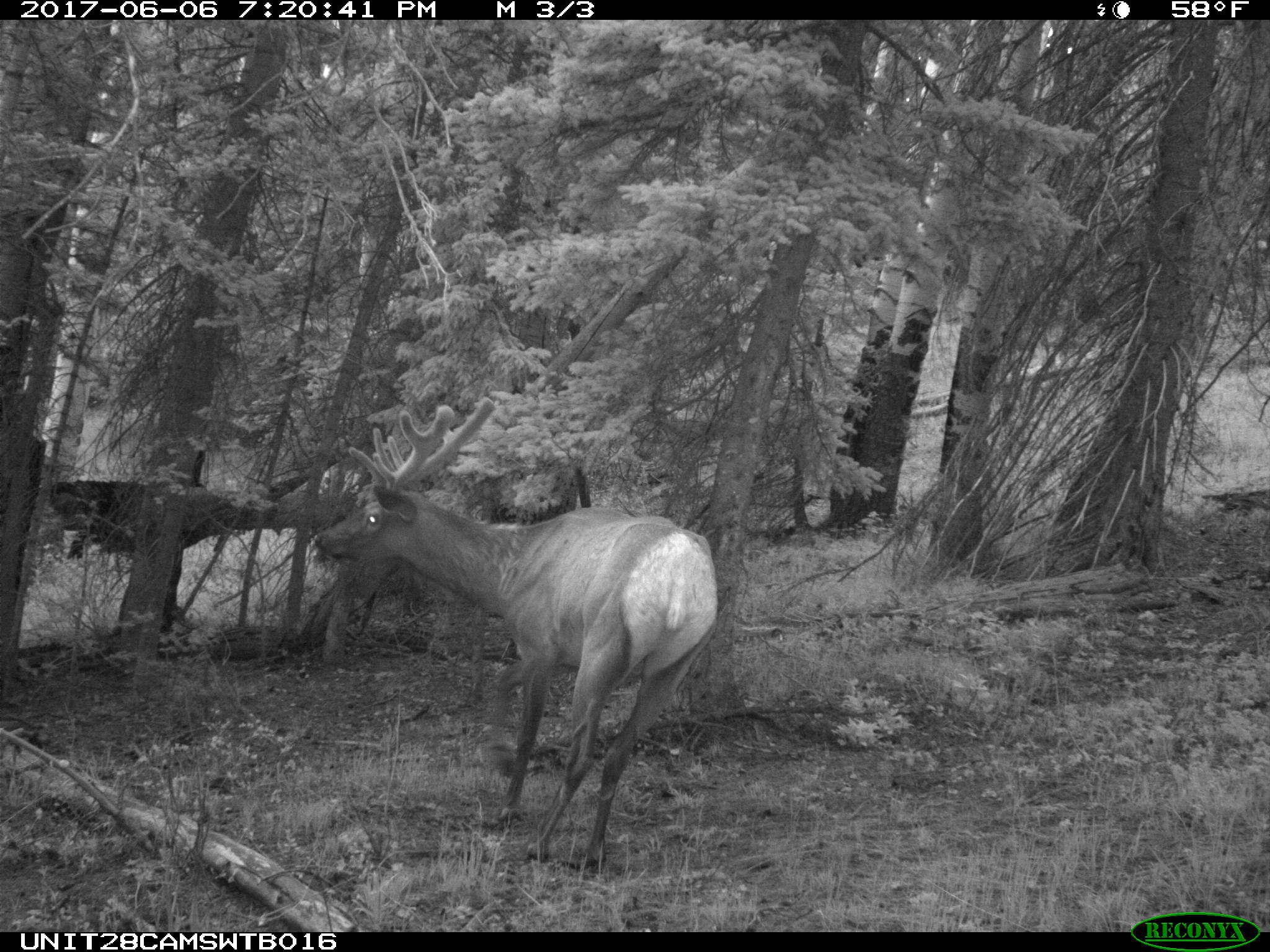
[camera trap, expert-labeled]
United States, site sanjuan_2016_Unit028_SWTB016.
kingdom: Animalia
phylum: Chordata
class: Mammalia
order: Artiodactyla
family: Cervidae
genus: Cervus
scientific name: Cervus elaphus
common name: red deer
Cervus elaphus (red deer).